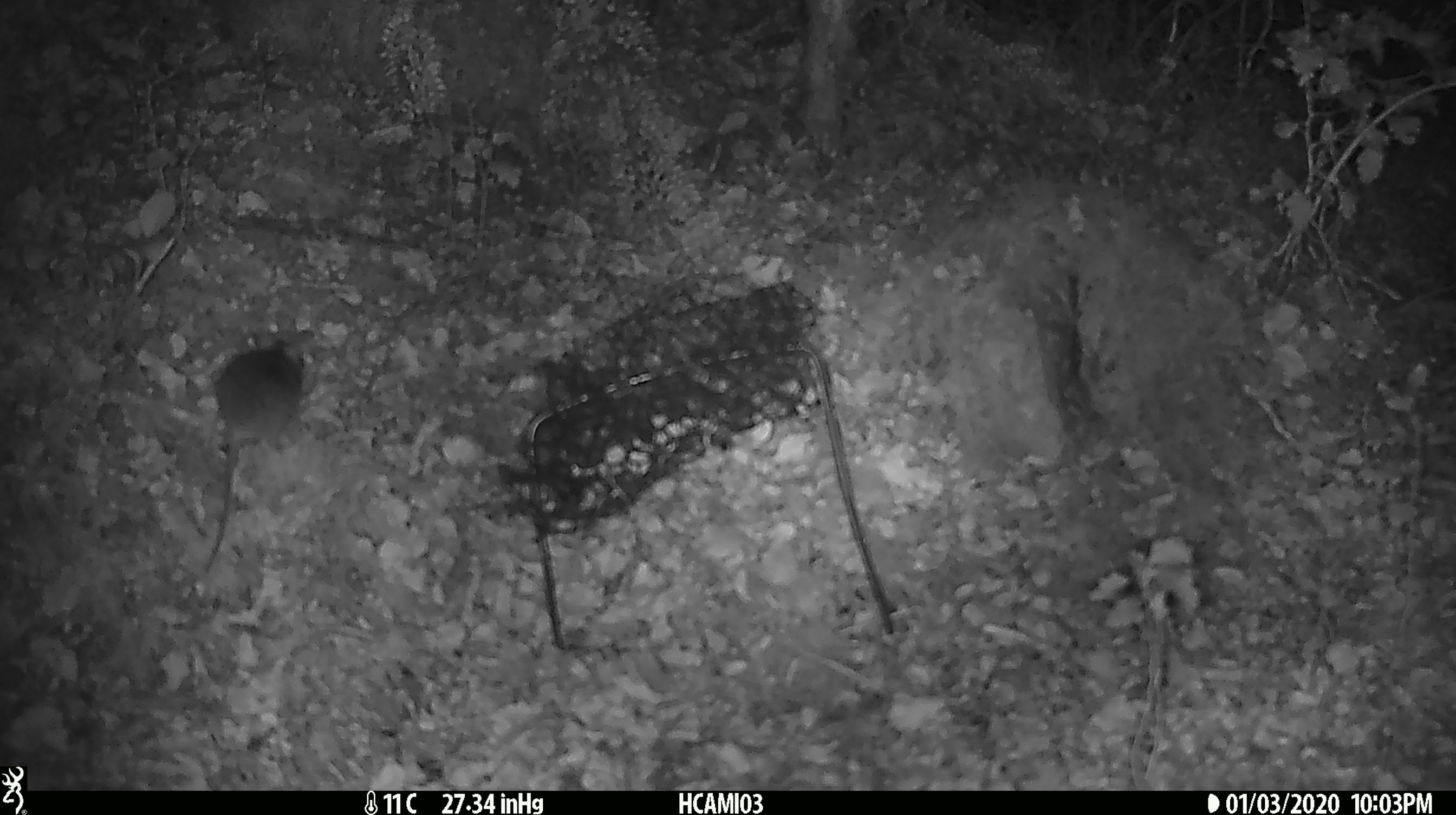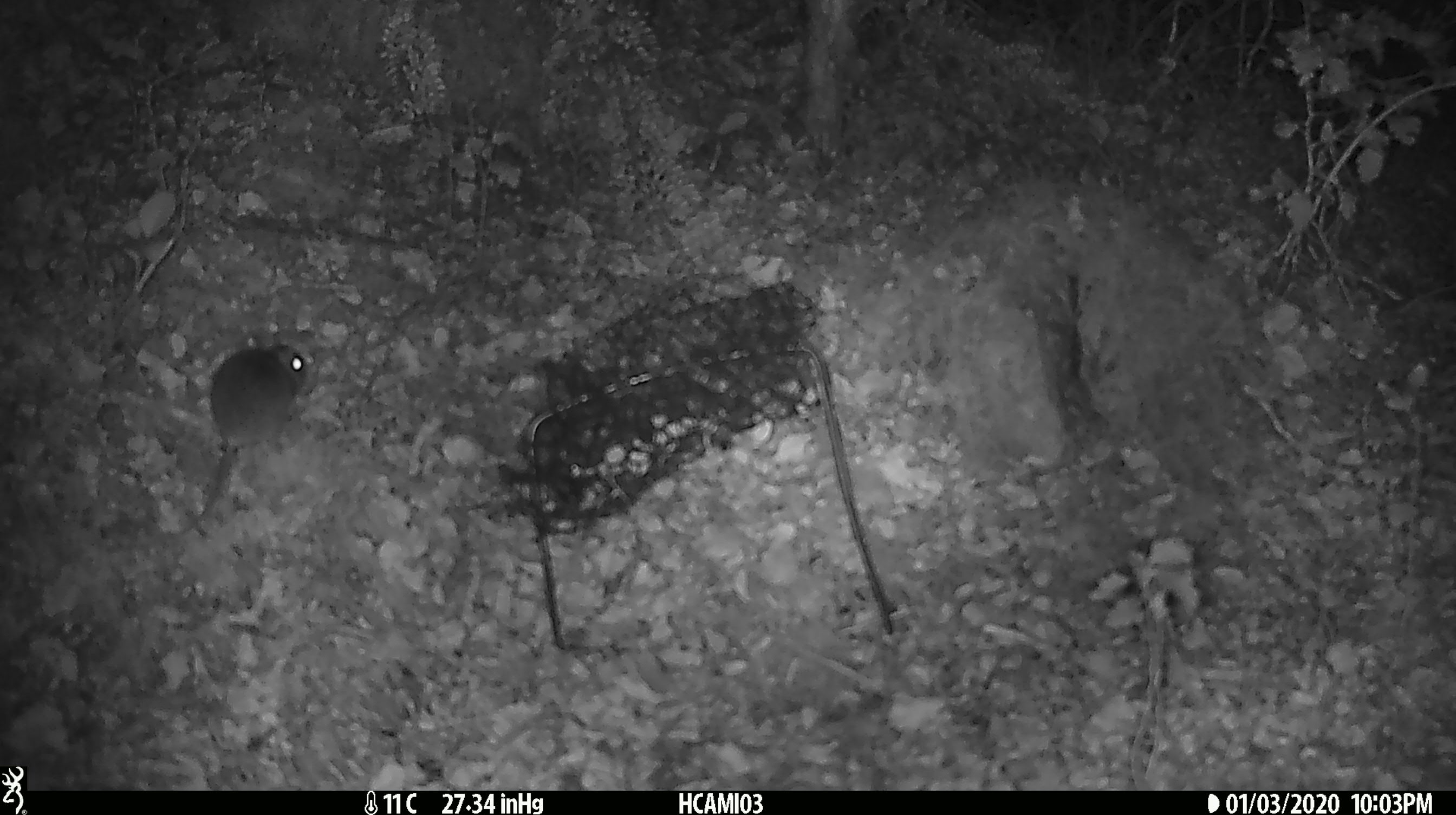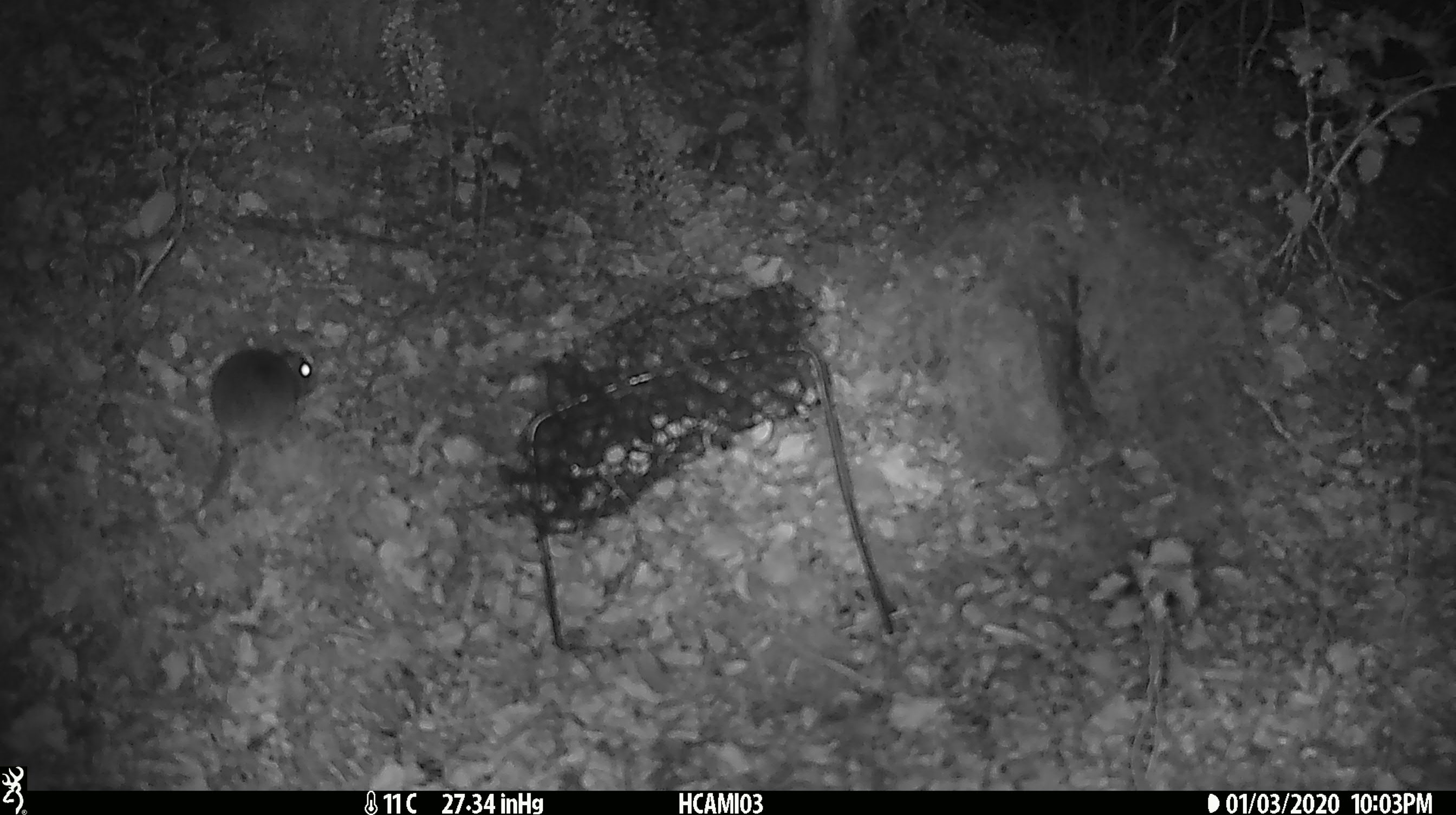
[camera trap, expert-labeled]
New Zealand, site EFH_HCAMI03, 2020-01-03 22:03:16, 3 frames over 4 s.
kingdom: Animalia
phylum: Chordata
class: Mammalia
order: Rodentia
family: Muridae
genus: Mus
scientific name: Mus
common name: mouse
Mouse (Mus).